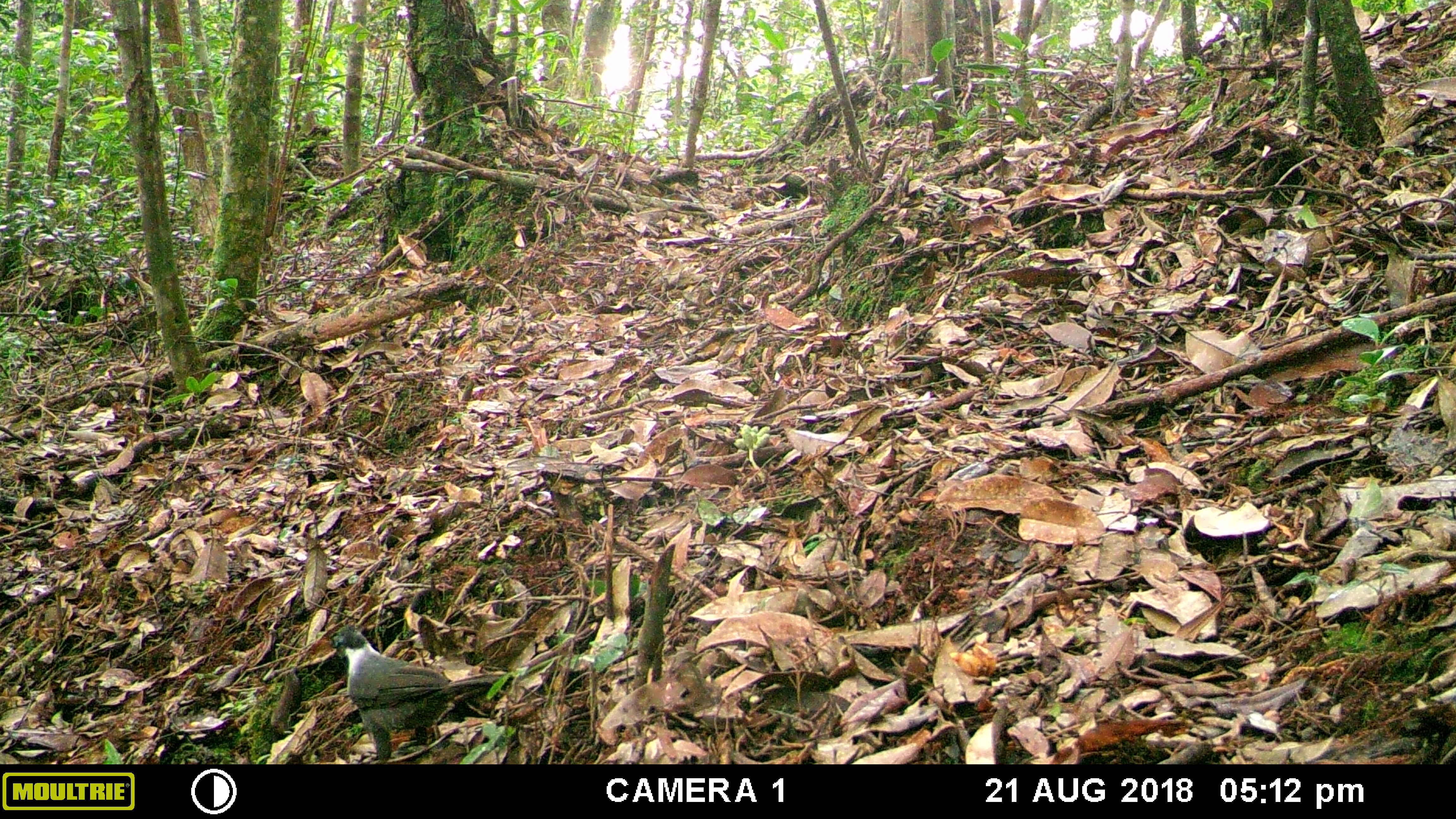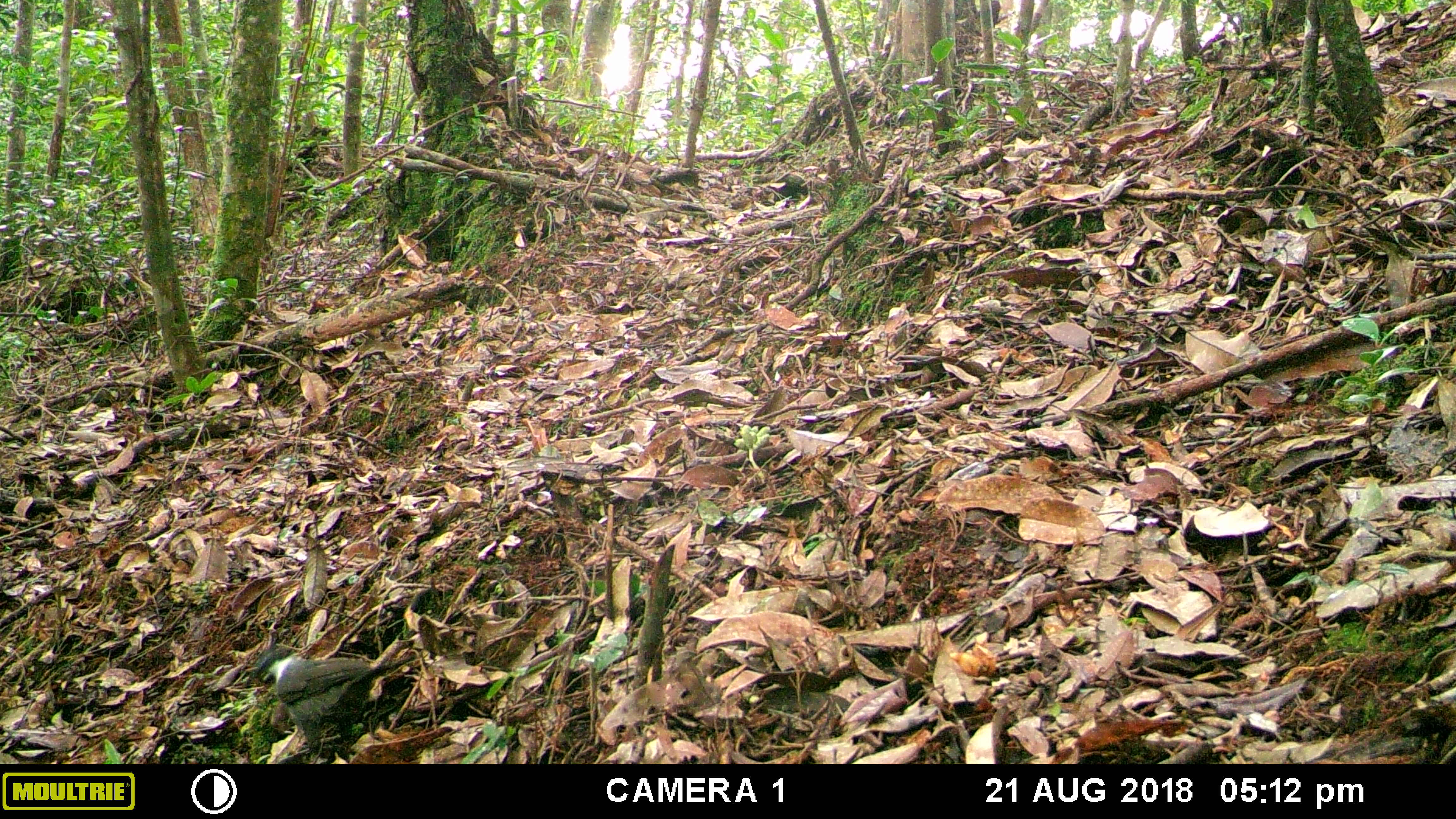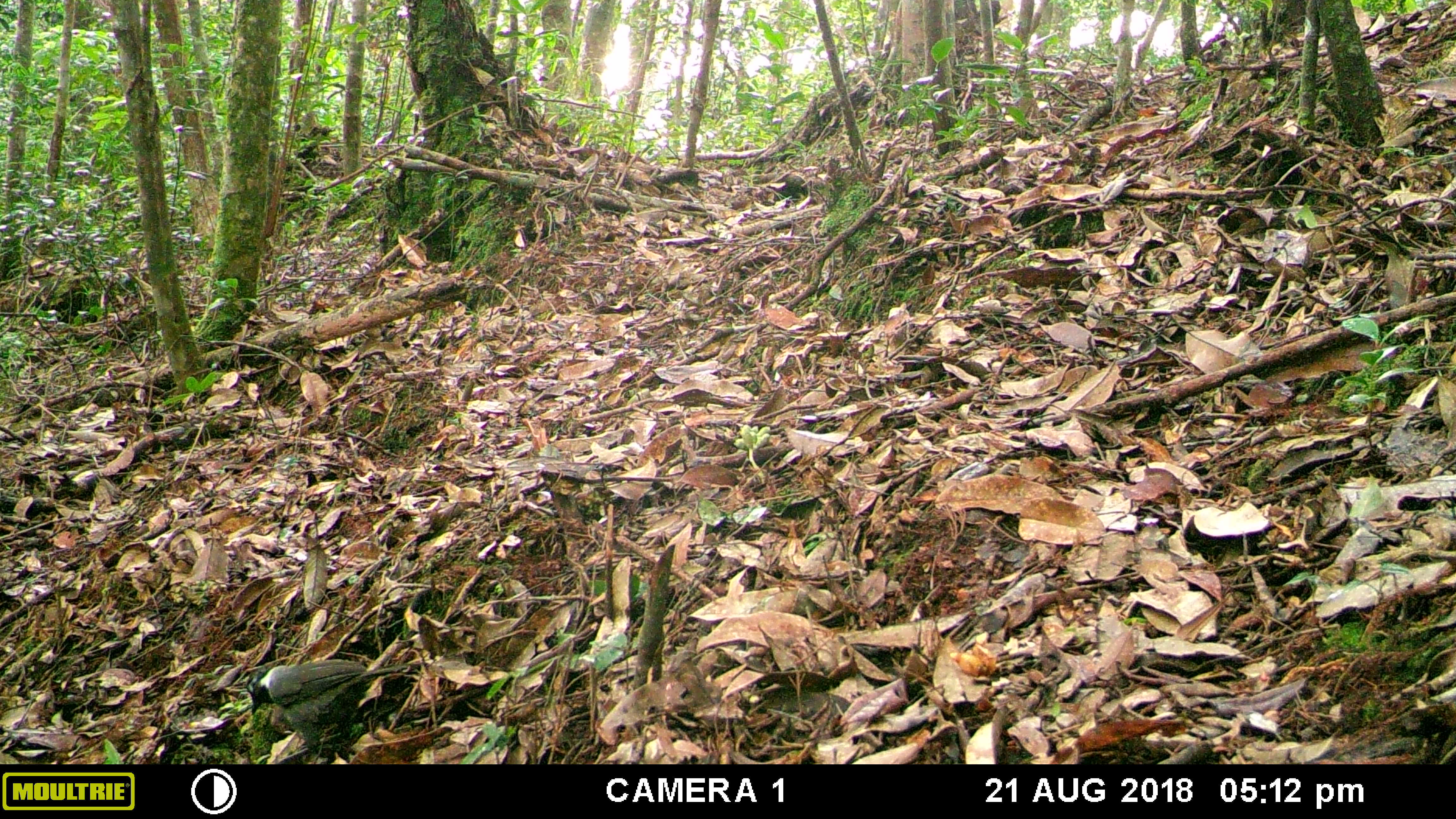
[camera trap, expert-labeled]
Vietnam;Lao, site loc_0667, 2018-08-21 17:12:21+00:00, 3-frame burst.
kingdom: Animalia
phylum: Chordata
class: Aves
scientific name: Aves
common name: bird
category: unidentified bird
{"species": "unidentified bird (bird) (Aves)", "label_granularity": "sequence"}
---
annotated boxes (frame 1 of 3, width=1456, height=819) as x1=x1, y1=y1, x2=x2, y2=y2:
unidentified bird: x1=328, y1=622, x2=500, y2=764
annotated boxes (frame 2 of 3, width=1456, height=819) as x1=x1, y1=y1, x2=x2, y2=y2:
unidentified bird: x1=251, y1=644, x2=416, y2=764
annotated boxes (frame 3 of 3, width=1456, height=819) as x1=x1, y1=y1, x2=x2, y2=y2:
unidentified bird: x1=243, y1=657, x2=411, y2=764